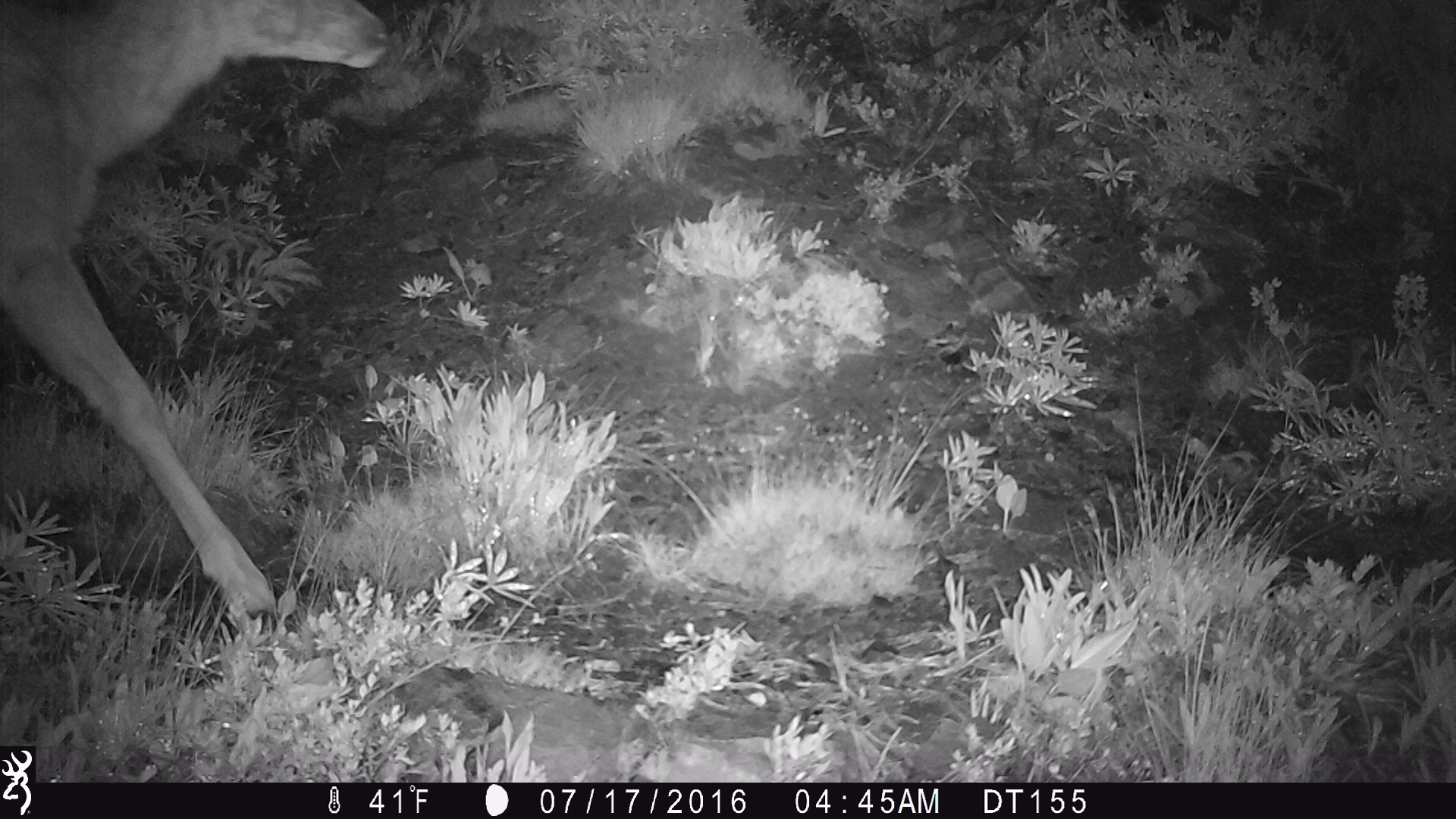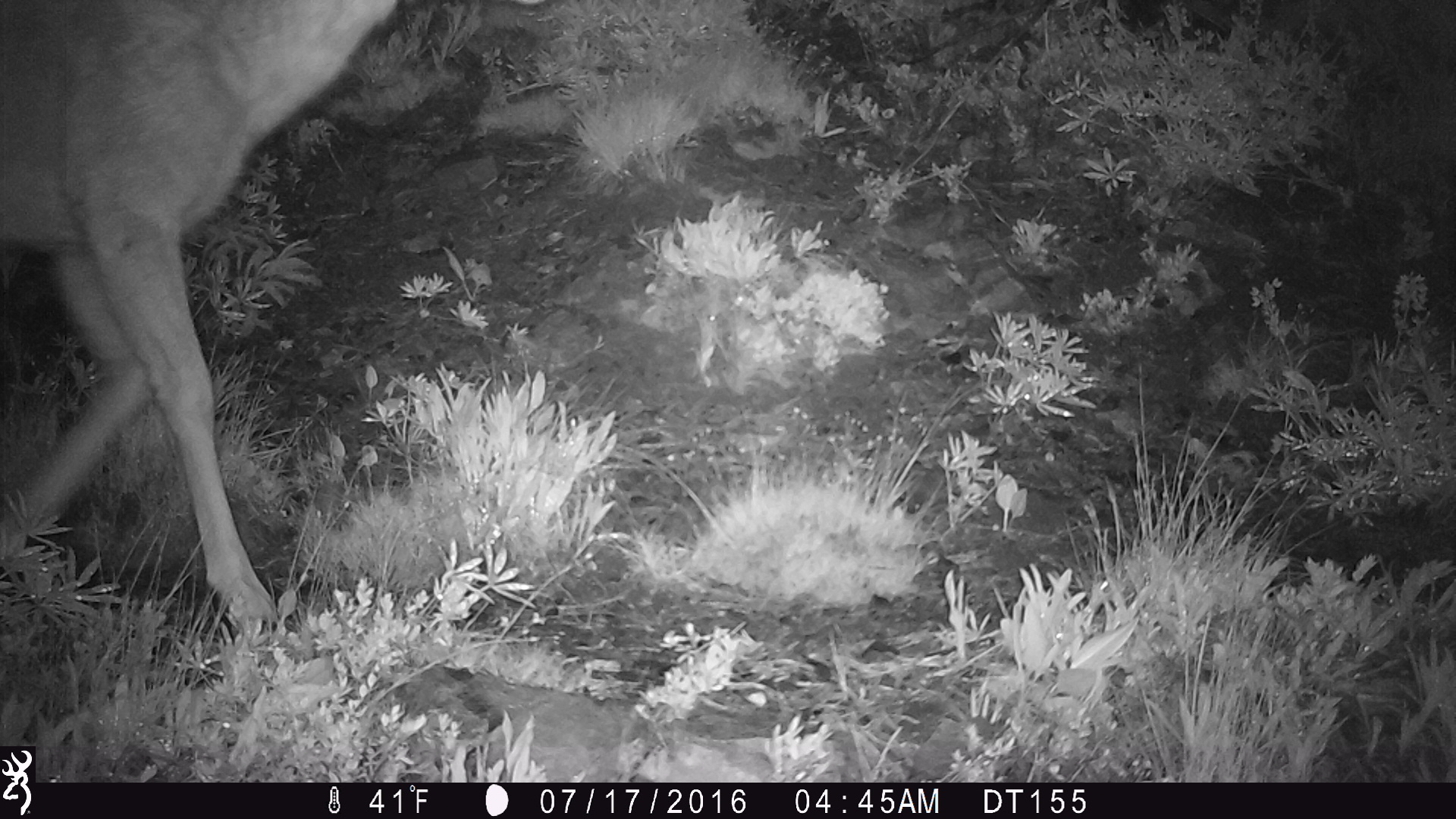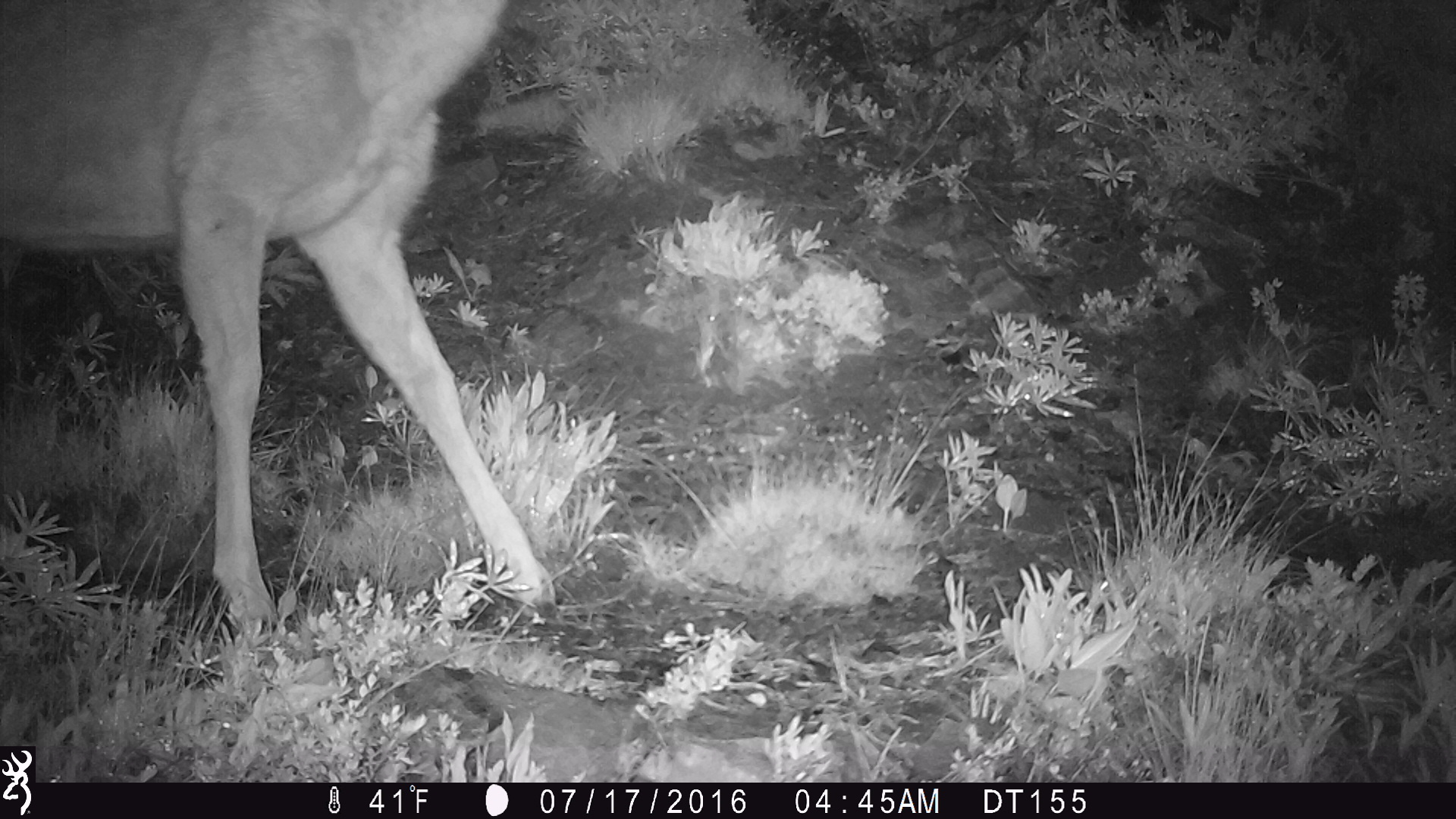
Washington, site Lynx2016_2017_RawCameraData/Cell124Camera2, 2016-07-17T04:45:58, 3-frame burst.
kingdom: Animalia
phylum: Chordata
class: Mammalia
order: Artiodactyla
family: Cervidae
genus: Odocoileus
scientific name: Odocoileus hemionus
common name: mule deer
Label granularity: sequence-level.